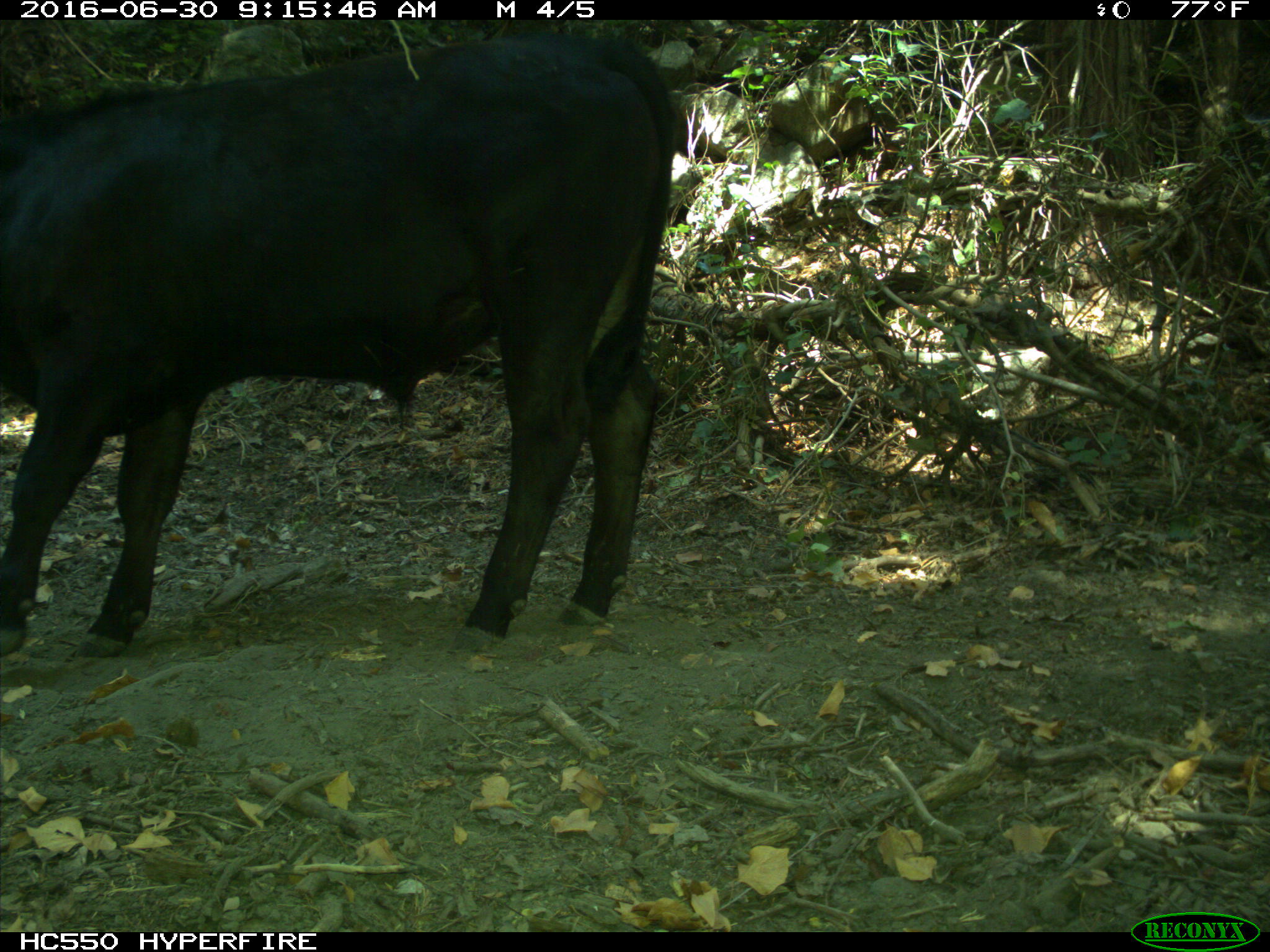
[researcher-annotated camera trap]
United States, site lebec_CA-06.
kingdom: Animalia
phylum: Chordata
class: Mammalia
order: Artiodactyla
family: Bovidae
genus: Bos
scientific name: Bos taurus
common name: domestic cow